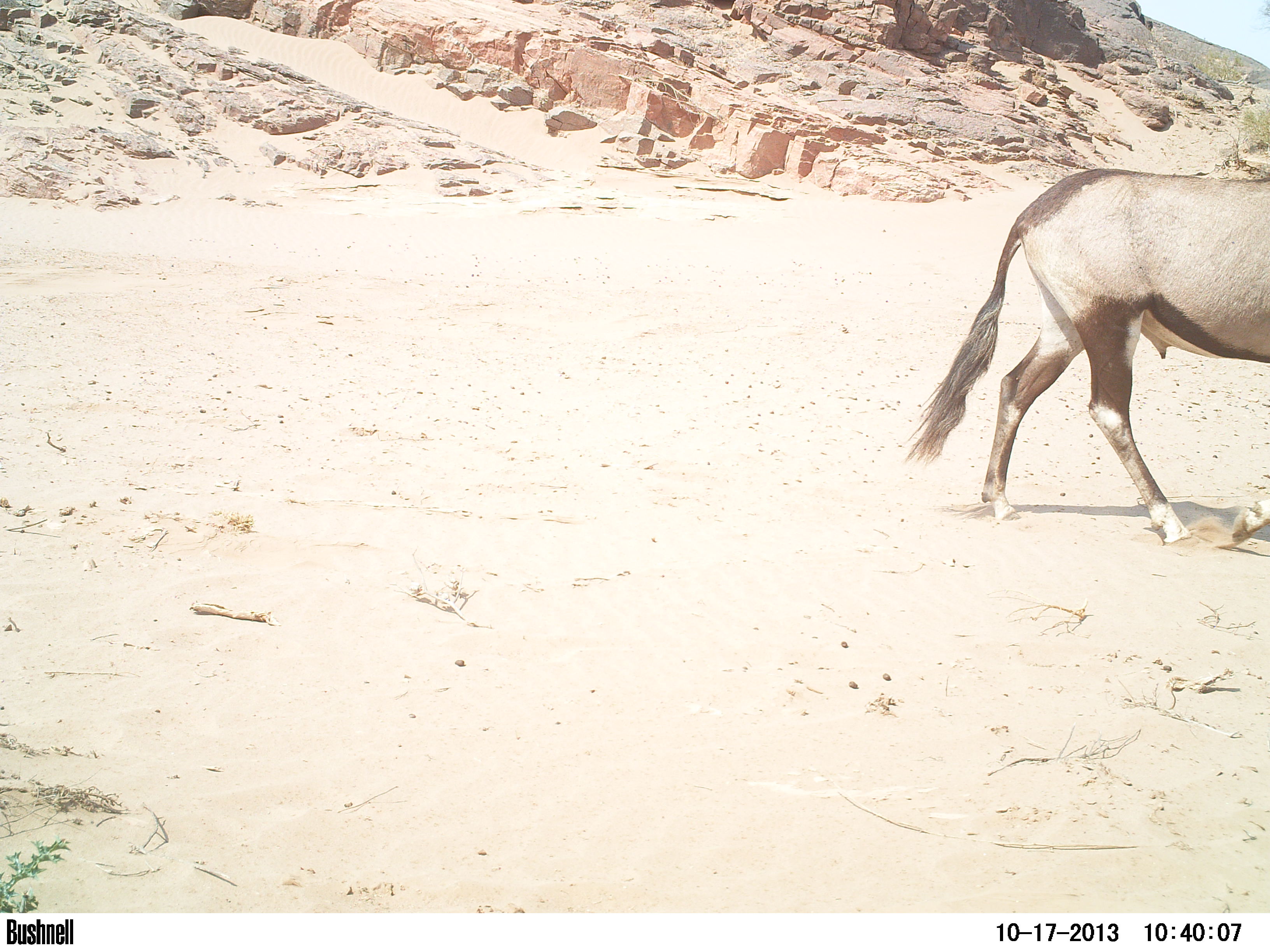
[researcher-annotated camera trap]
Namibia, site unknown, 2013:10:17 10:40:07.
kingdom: Animalia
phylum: Chordata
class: Mammalia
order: Artiodactyla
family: Bovidae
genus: Oryx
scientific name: Oryx gazella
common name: gemsbok